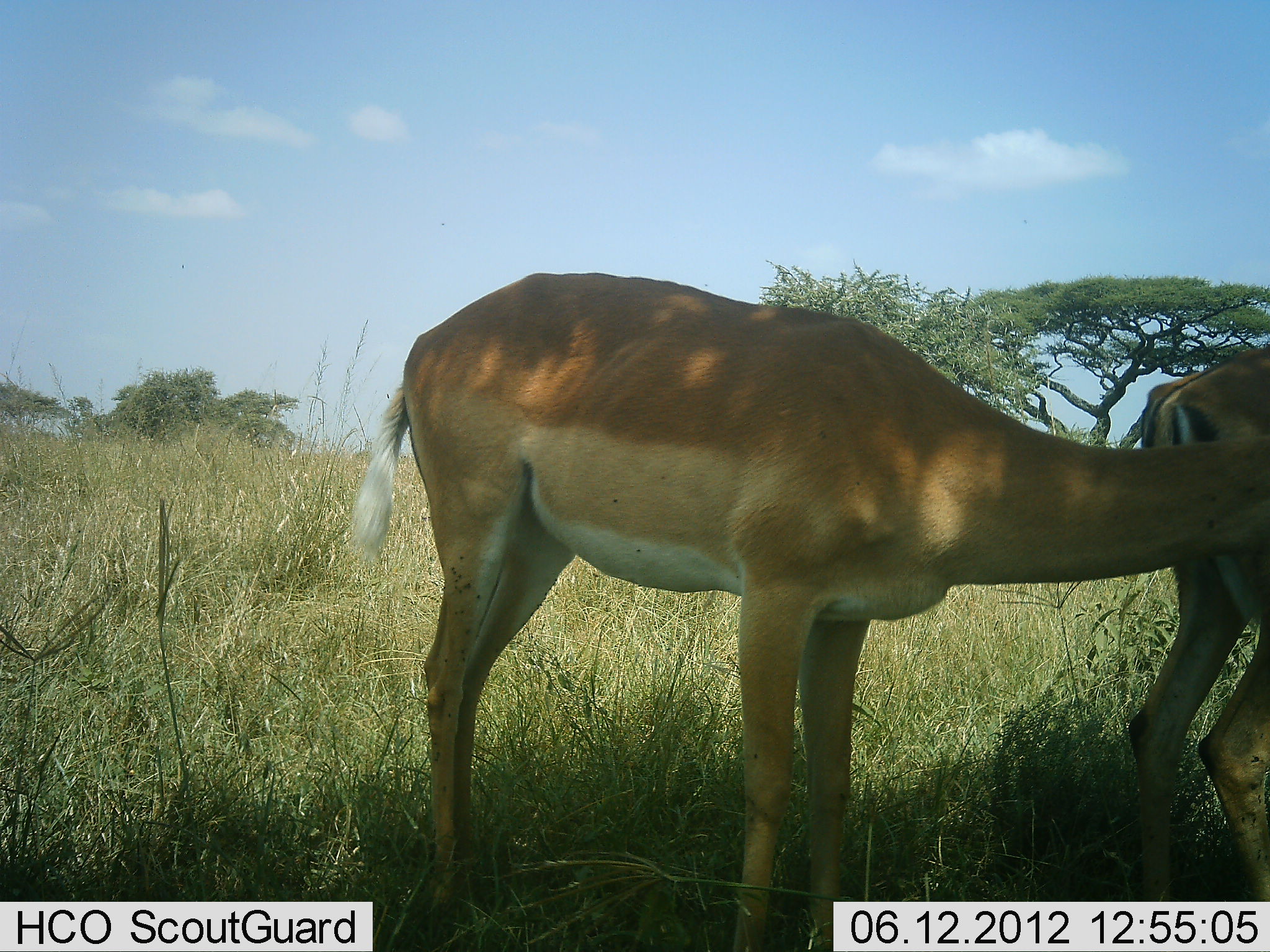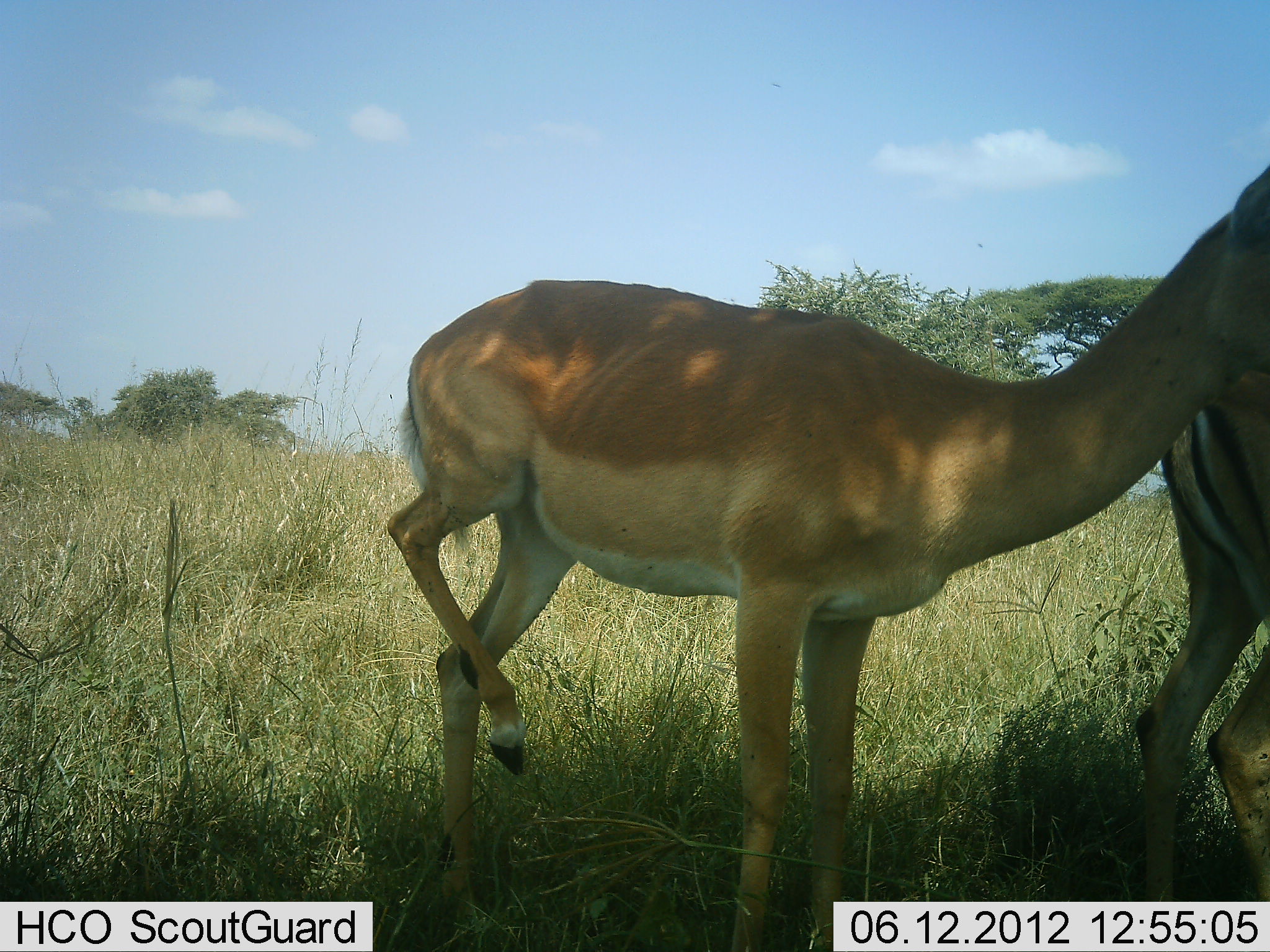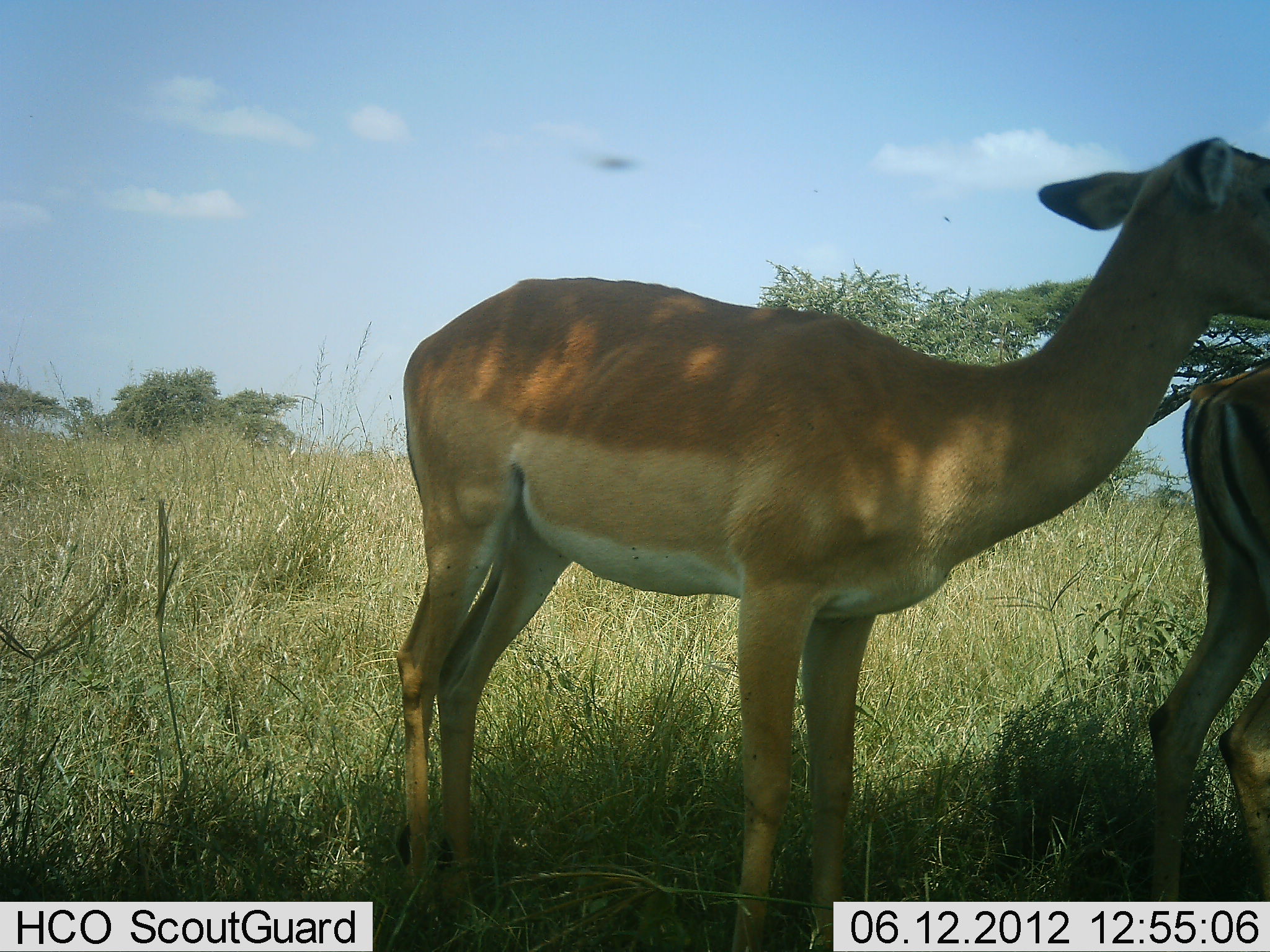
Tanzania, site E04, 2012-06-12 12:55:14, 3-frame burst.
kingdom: Animalia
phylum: Chordata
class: Mammalia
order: Artiodactyla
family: Bovidae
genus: Aepyceros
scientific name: Aepyceros melampus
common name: impala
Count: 2.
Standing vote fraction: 73%.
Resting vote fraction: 0%.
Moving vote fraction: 9%.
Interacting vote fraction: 9%.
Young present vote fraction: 0%.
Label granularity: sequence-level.